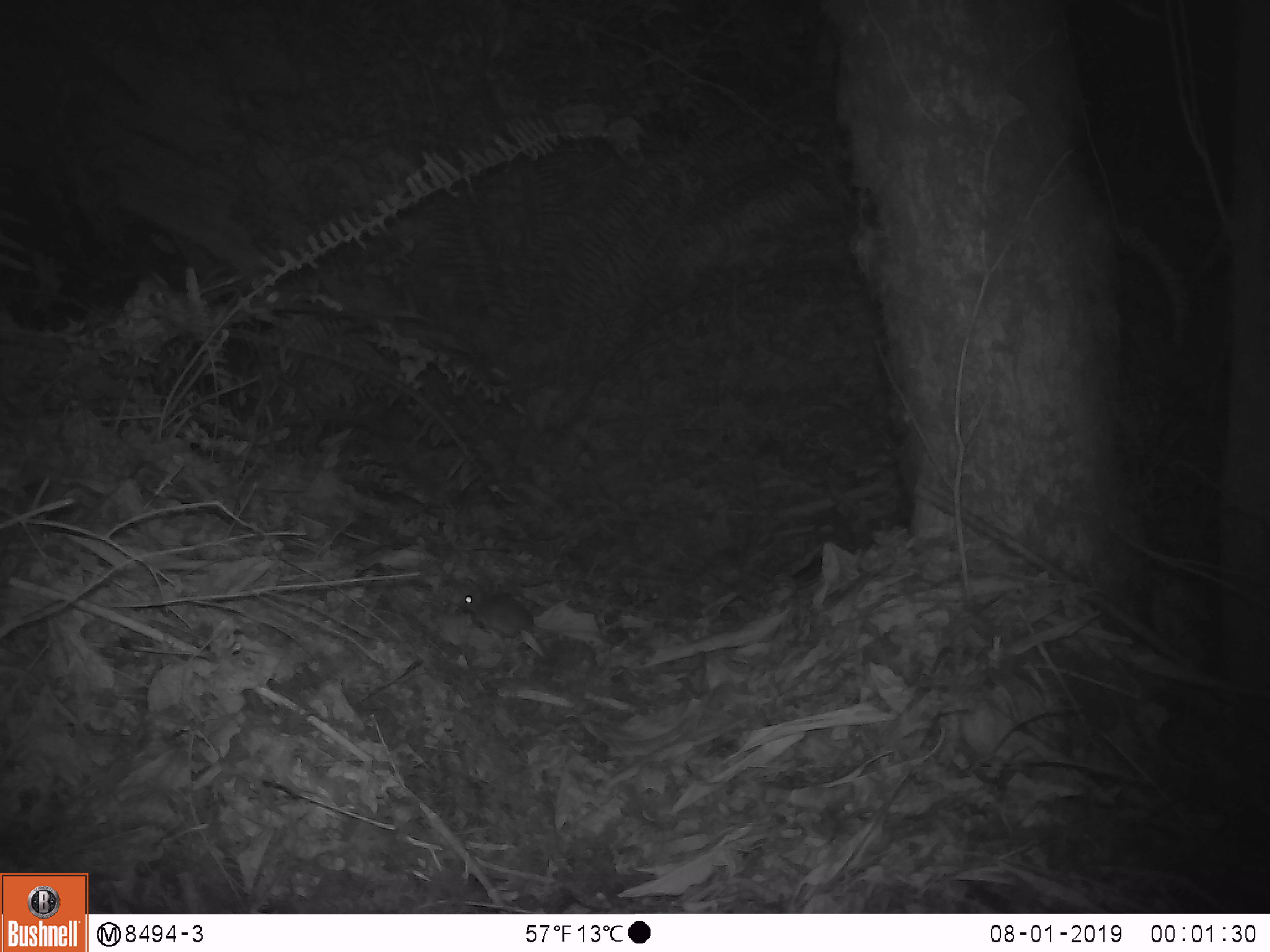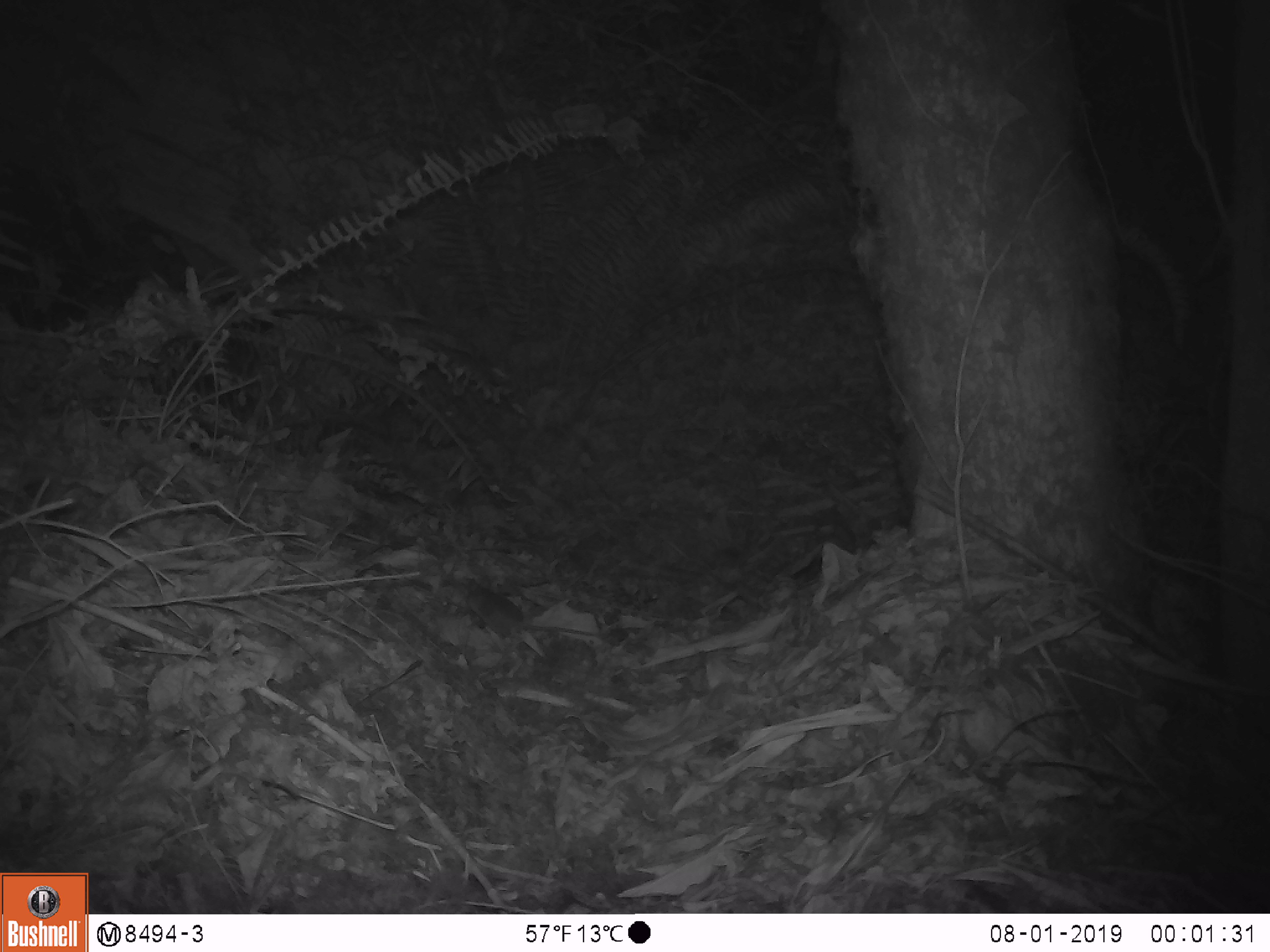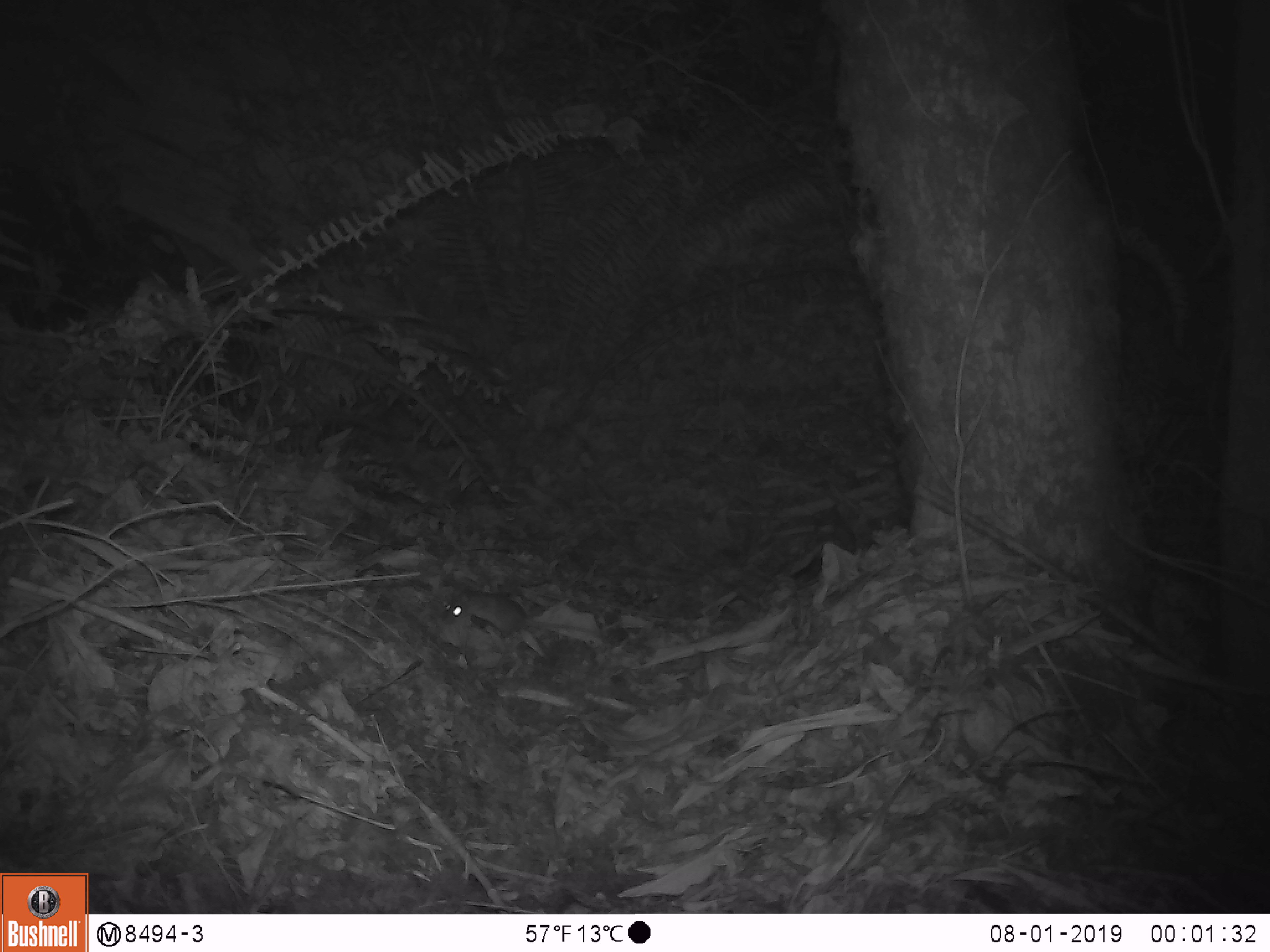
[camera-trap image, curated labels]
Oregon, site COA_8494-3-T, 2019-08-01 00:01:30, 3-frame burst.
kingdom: Animalia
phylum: Chordata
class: Mammalia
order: Rodentia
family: Cricetidae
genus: Neotoma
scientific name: Neotoma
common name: woodrats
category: neotoma species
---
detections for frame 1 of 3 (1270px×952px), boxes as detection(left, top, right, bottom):
neotoma species: detection(444, 579, 574, 691)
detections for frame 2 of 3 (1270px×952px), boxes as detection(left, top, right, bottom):
neotoma species: detection(448, 563, 575, 674)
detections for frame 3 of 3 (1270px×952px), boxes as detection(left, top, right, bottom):
neotoma species: detection(430, 575, 543, 655)